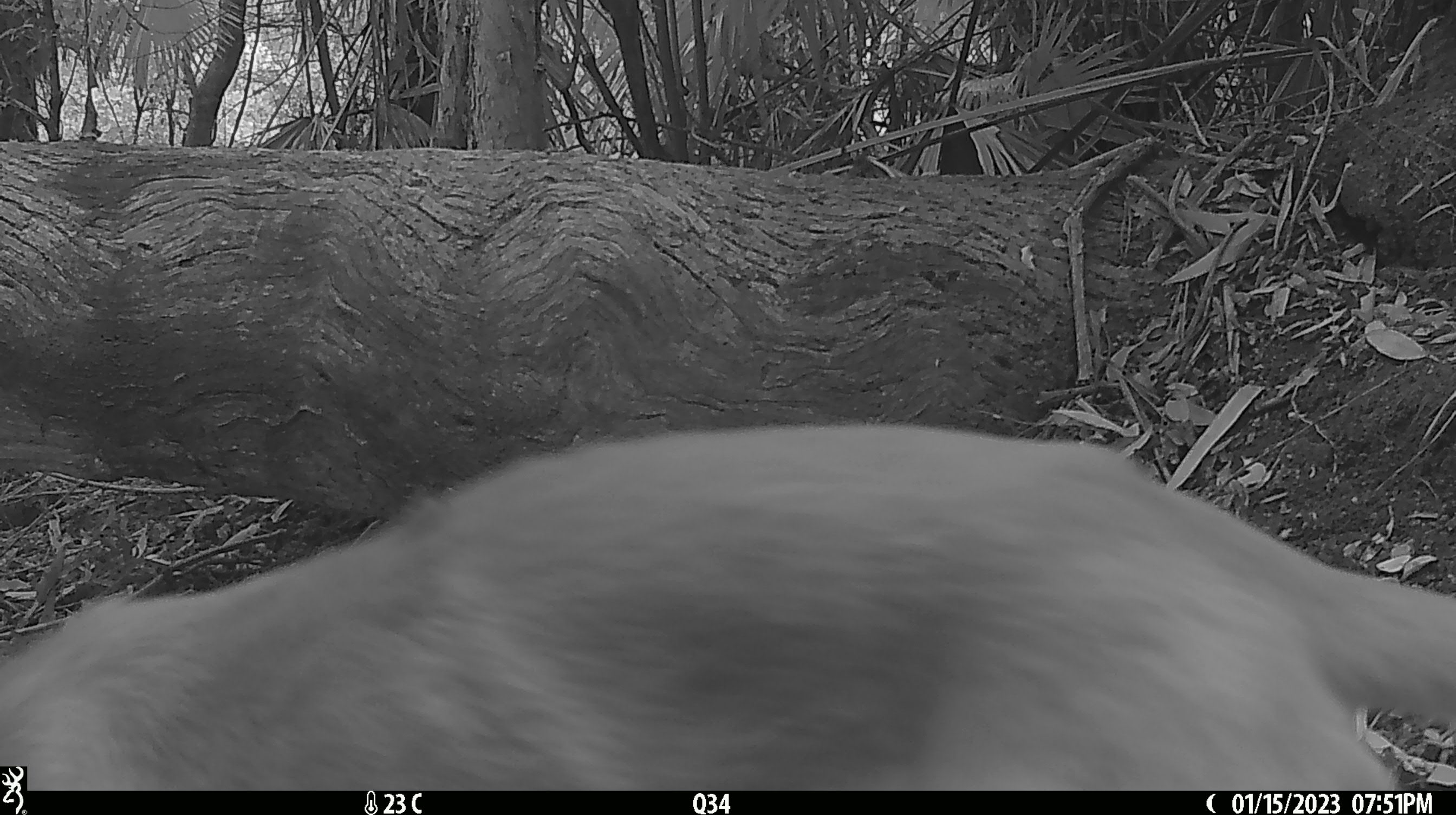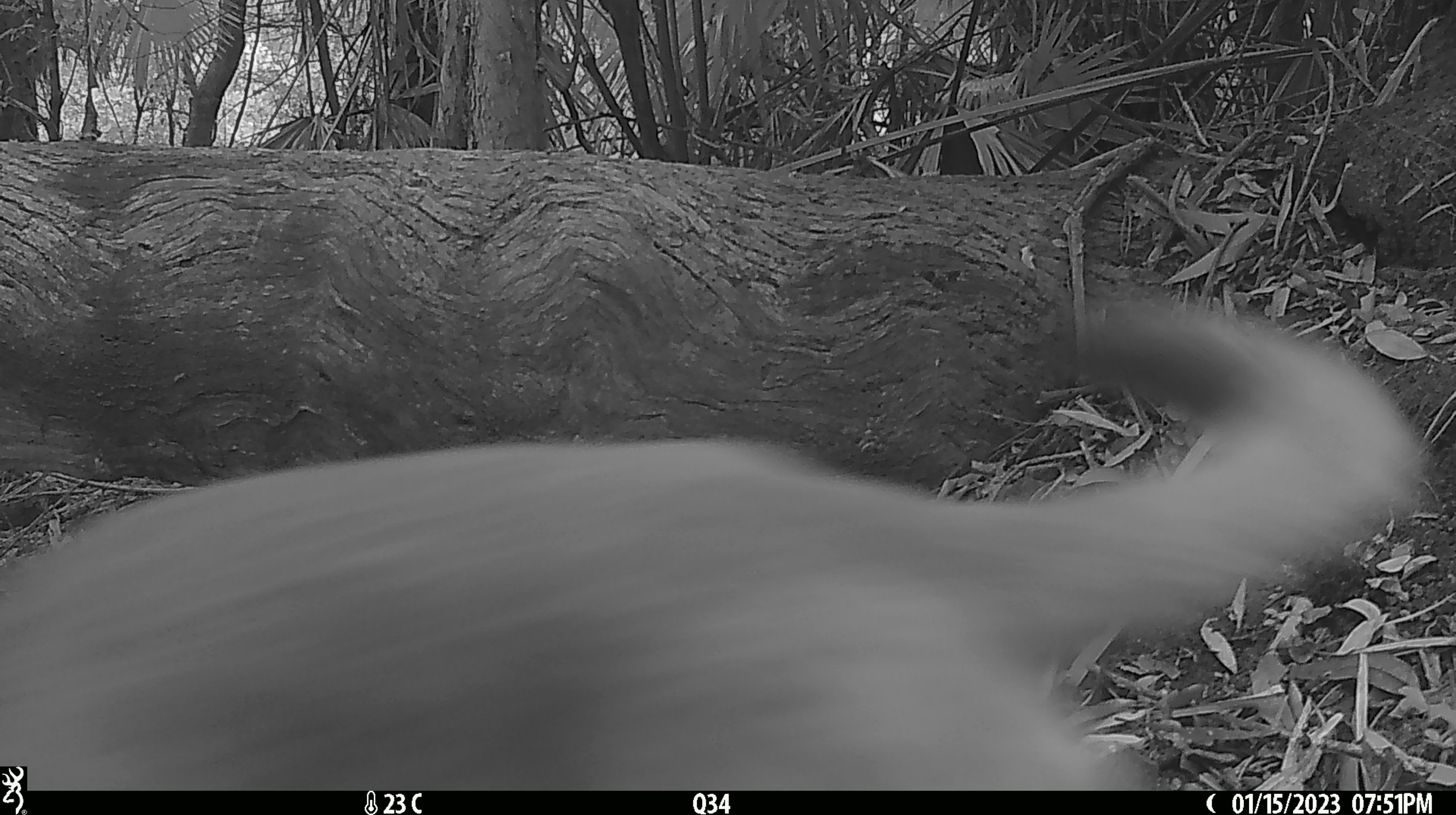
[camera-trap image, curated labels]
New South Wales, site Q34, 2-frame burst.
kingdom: Animalia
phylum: Chordata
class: Mammalia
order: Carnivora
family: Canidae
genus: Canis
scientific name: Canis familiaris dingo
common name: dingo